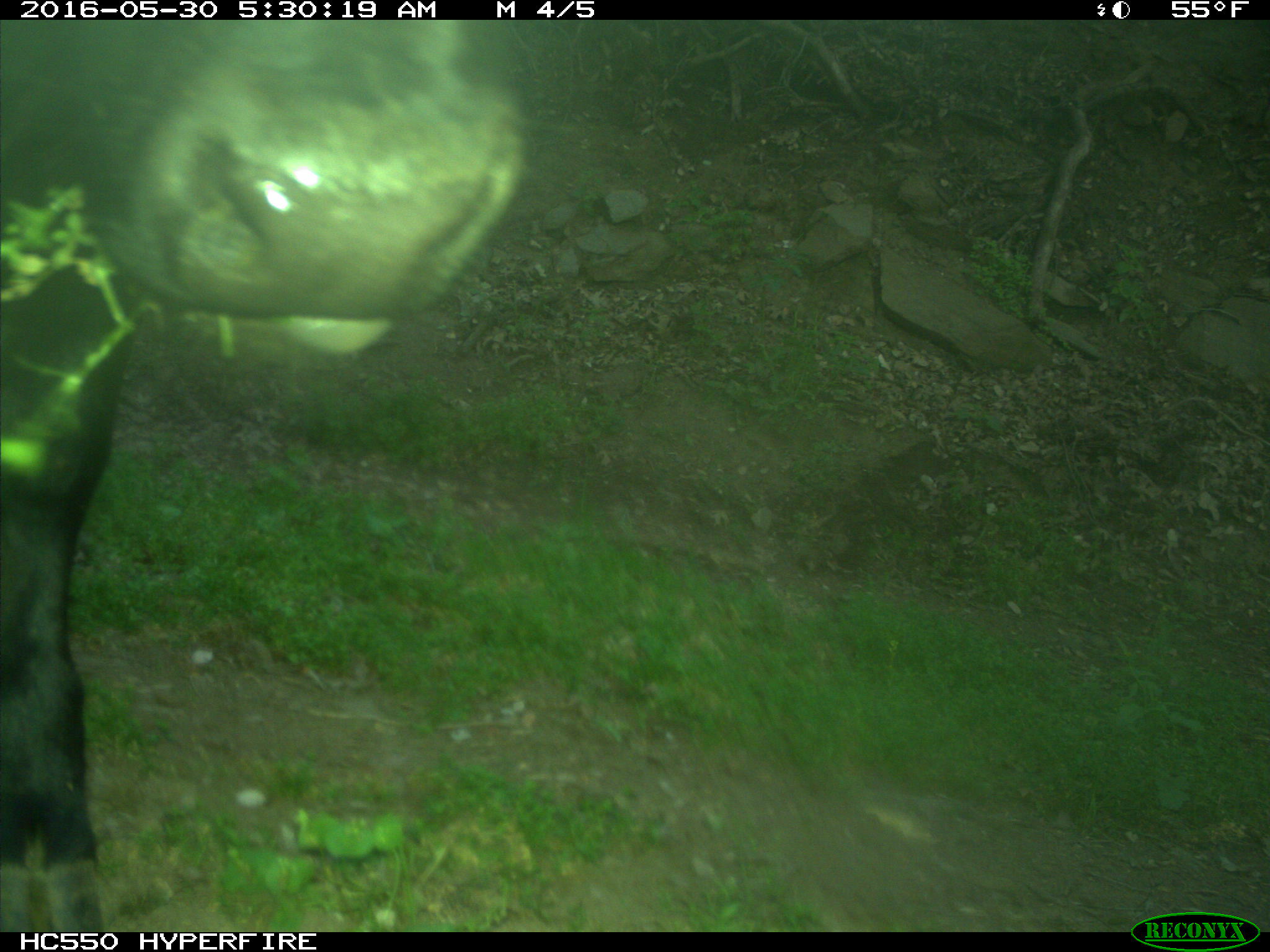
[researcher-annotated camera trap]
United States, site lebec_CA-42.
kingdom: Animalia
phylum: Chordata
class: Mammalia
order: Artiodactyla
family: Bovidae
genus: Bos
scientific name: Bos taurus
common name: domestic cow